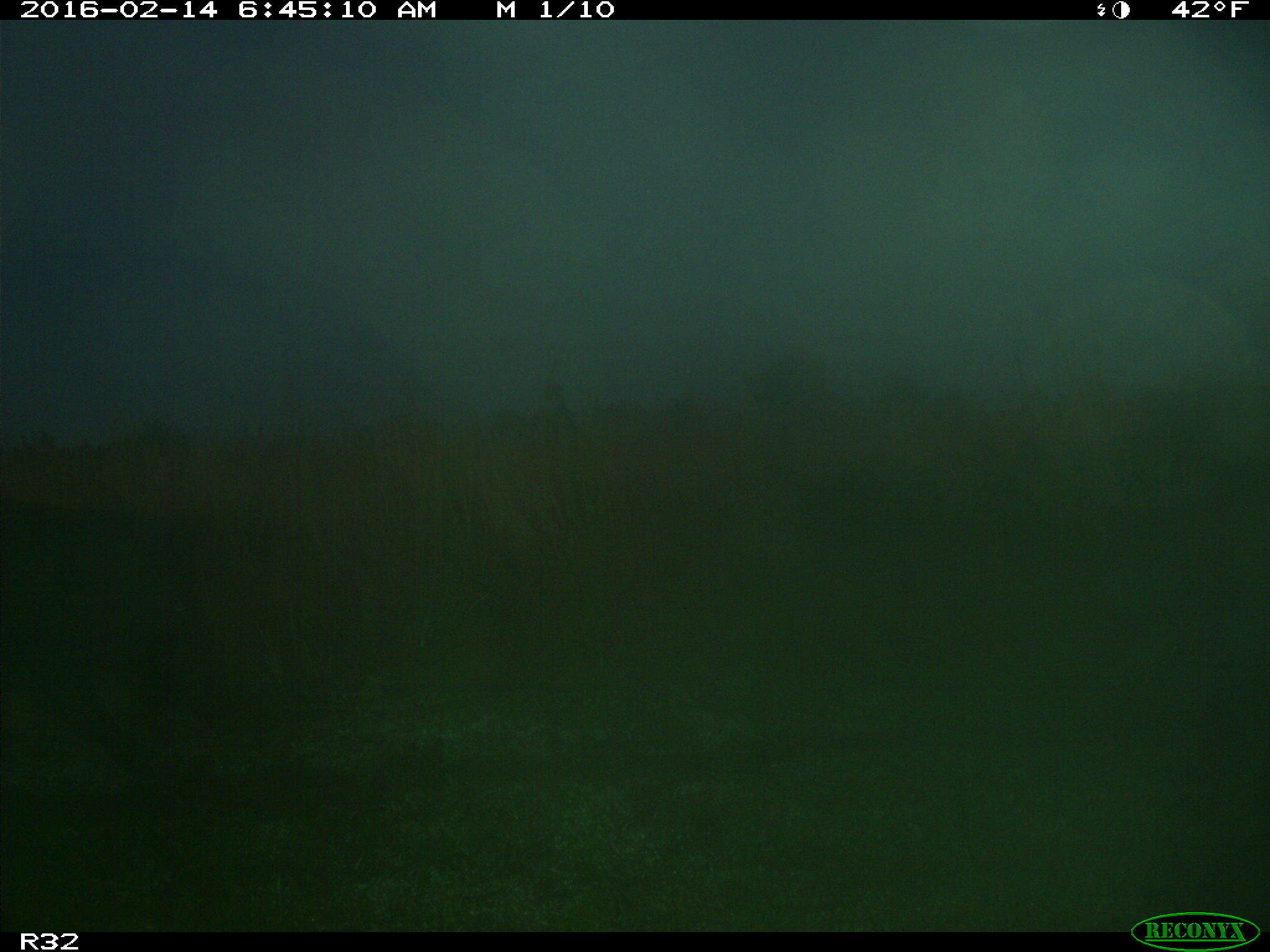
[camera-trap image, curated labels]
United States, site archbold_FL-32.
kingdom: Animalia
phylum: Chordata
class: Mammalia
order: Artiodactyla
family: Suidae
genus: Sus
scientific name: Sus scrofa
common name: wild boar